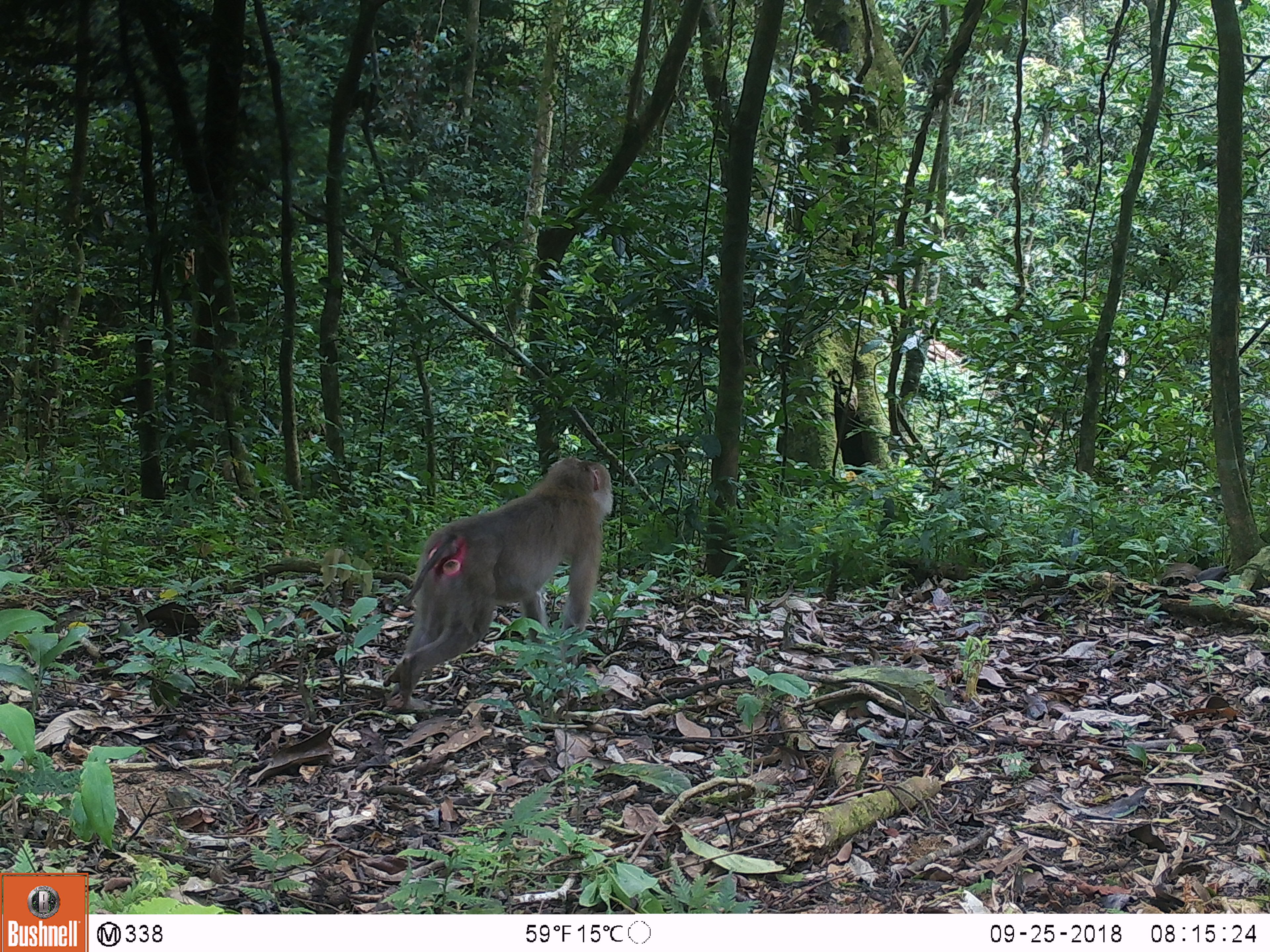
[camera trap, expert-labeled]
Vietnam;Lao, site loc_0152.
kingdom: Animalia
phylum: Chordata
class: Mammalia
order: Primates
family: Cercopithecidae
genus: Macaca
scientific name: Macaca nemestrina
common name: pig-tailed macaque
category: pig tailed macaque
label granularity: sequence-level